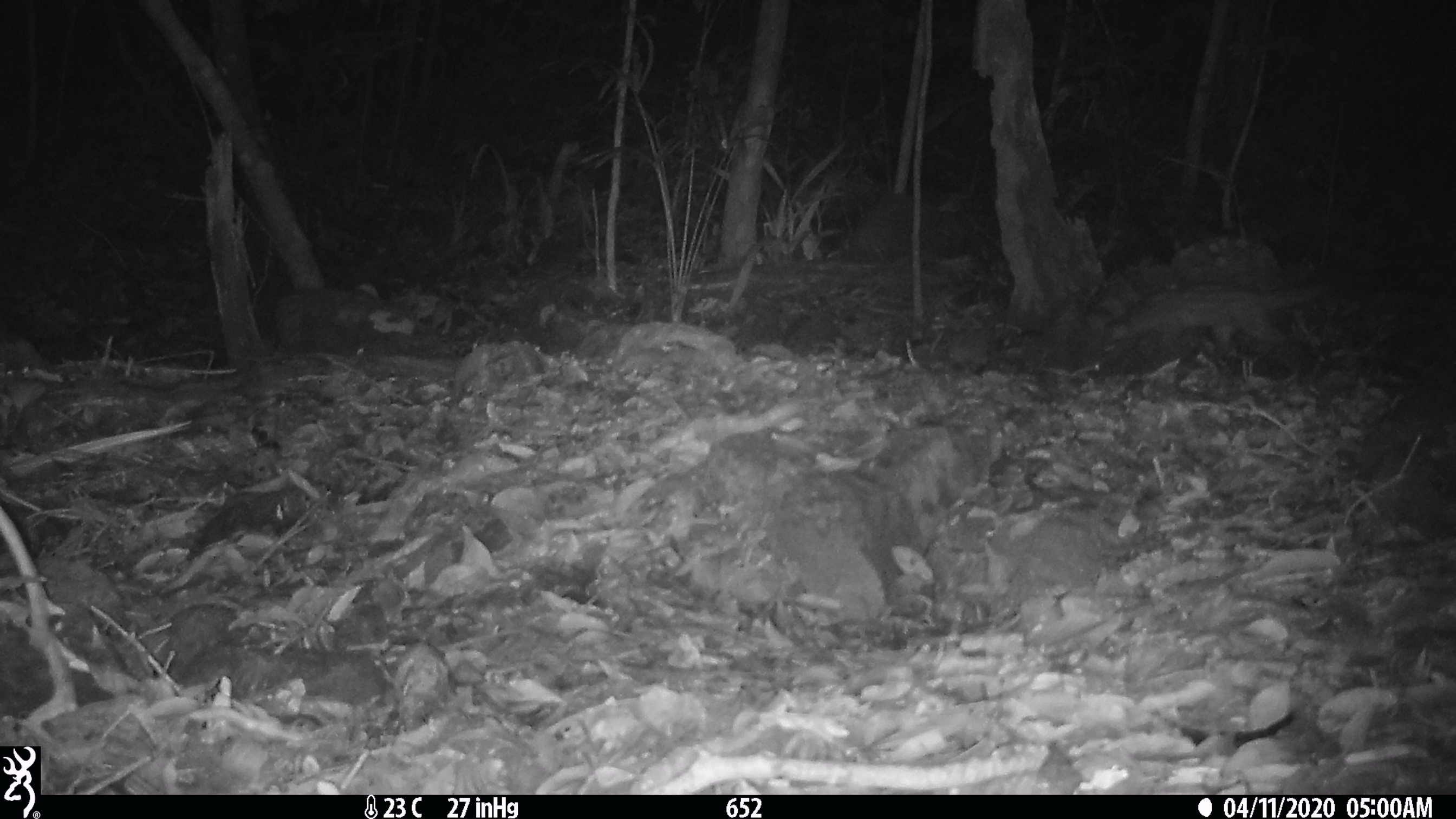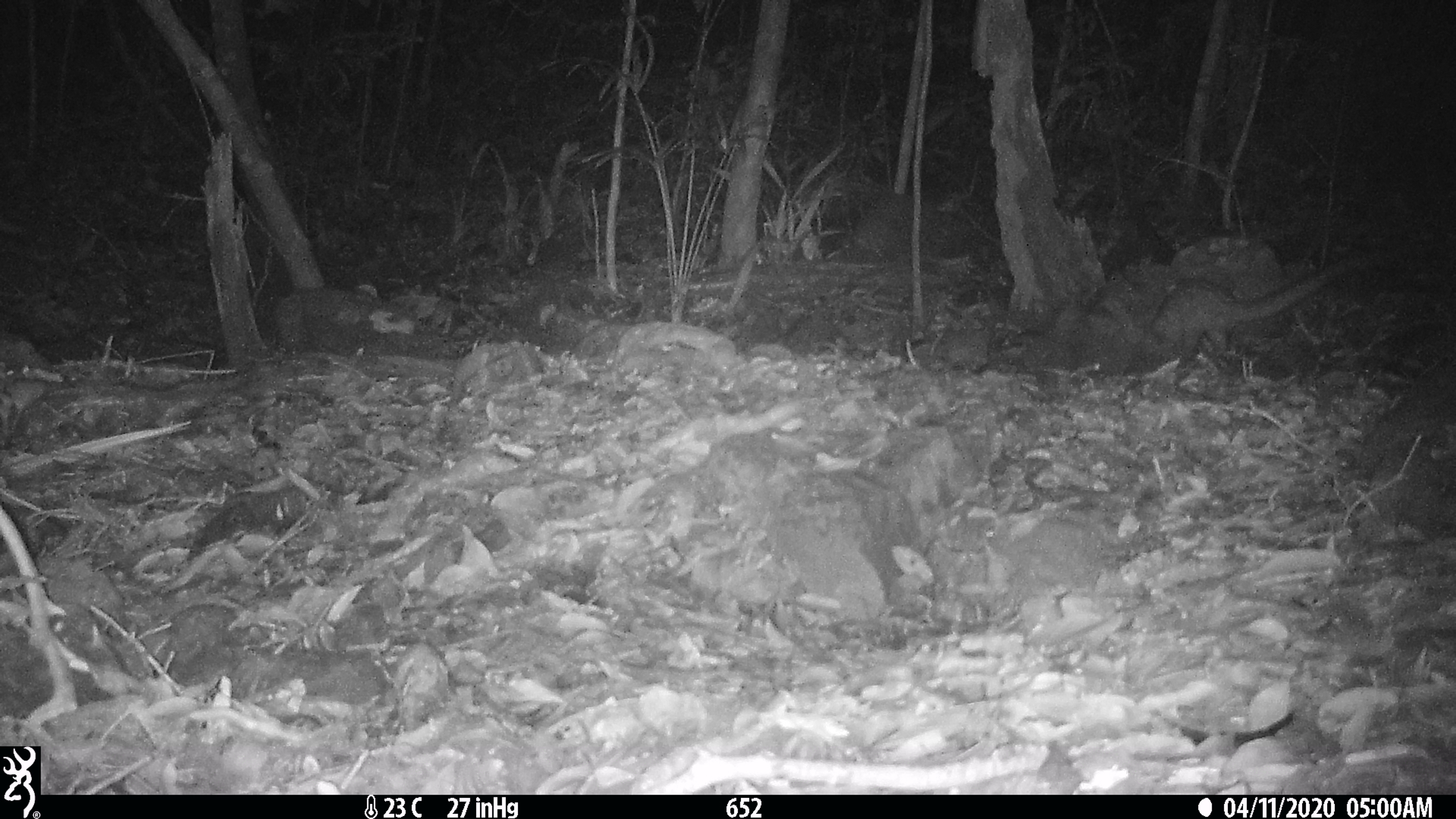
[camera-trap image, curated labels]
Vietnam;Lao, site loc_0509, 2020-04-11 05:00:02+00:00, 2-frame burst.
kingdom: Animalia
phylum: Chordata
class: Mammalia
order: Carnivora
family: Viverridae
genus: Paradoxurus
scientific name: Paradoxurus hermaphroditus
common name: common palm civet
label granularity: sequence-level